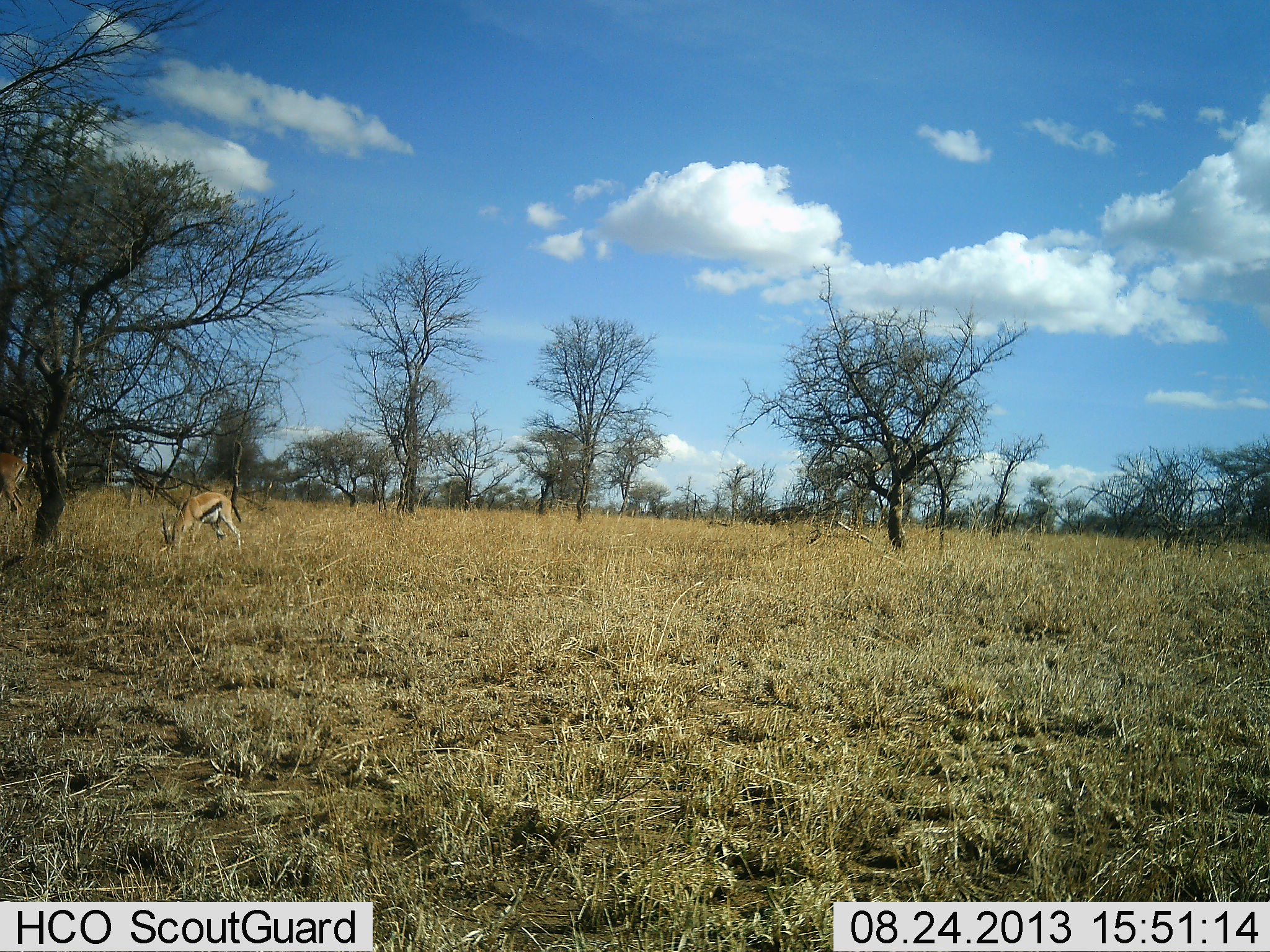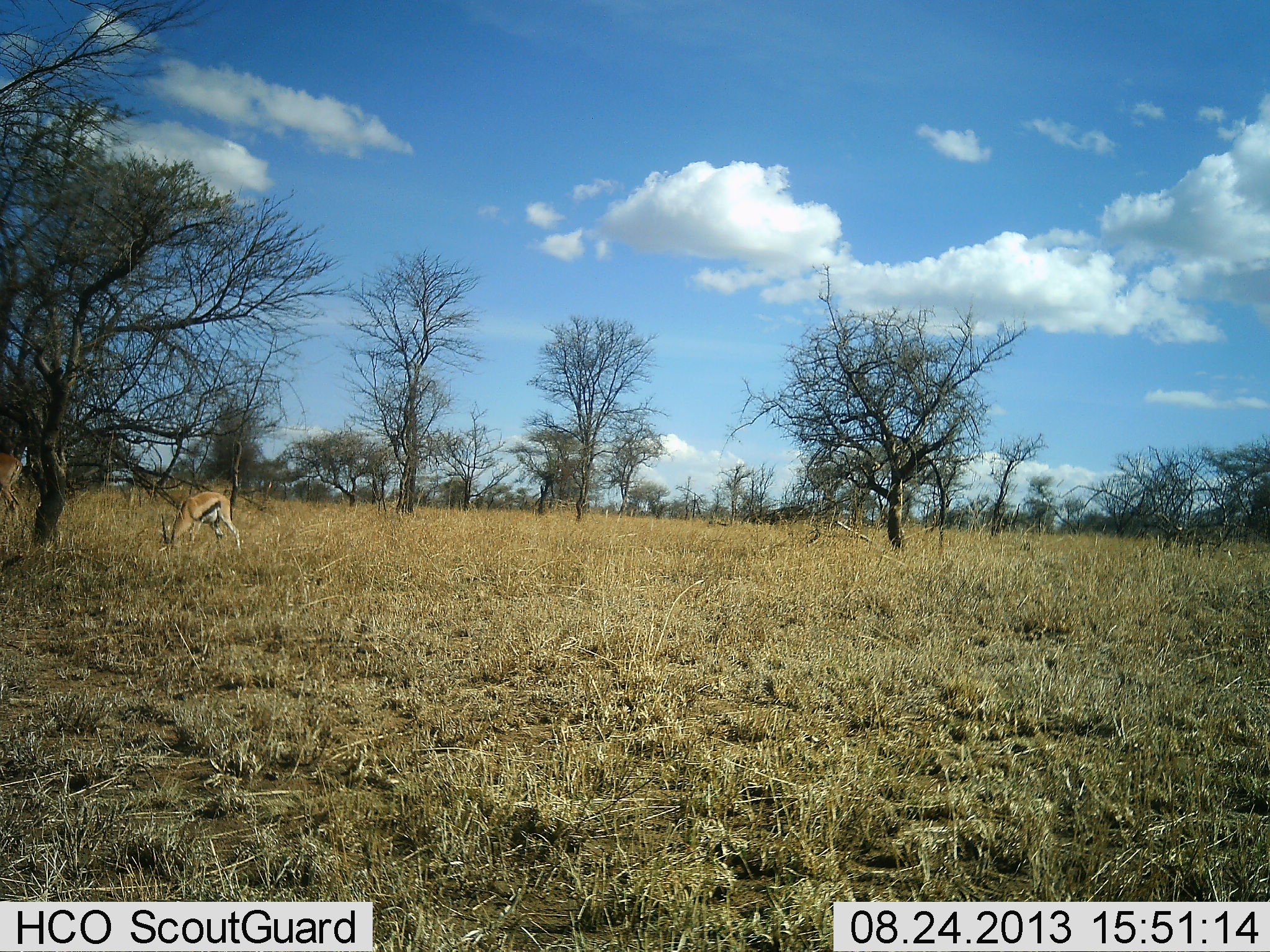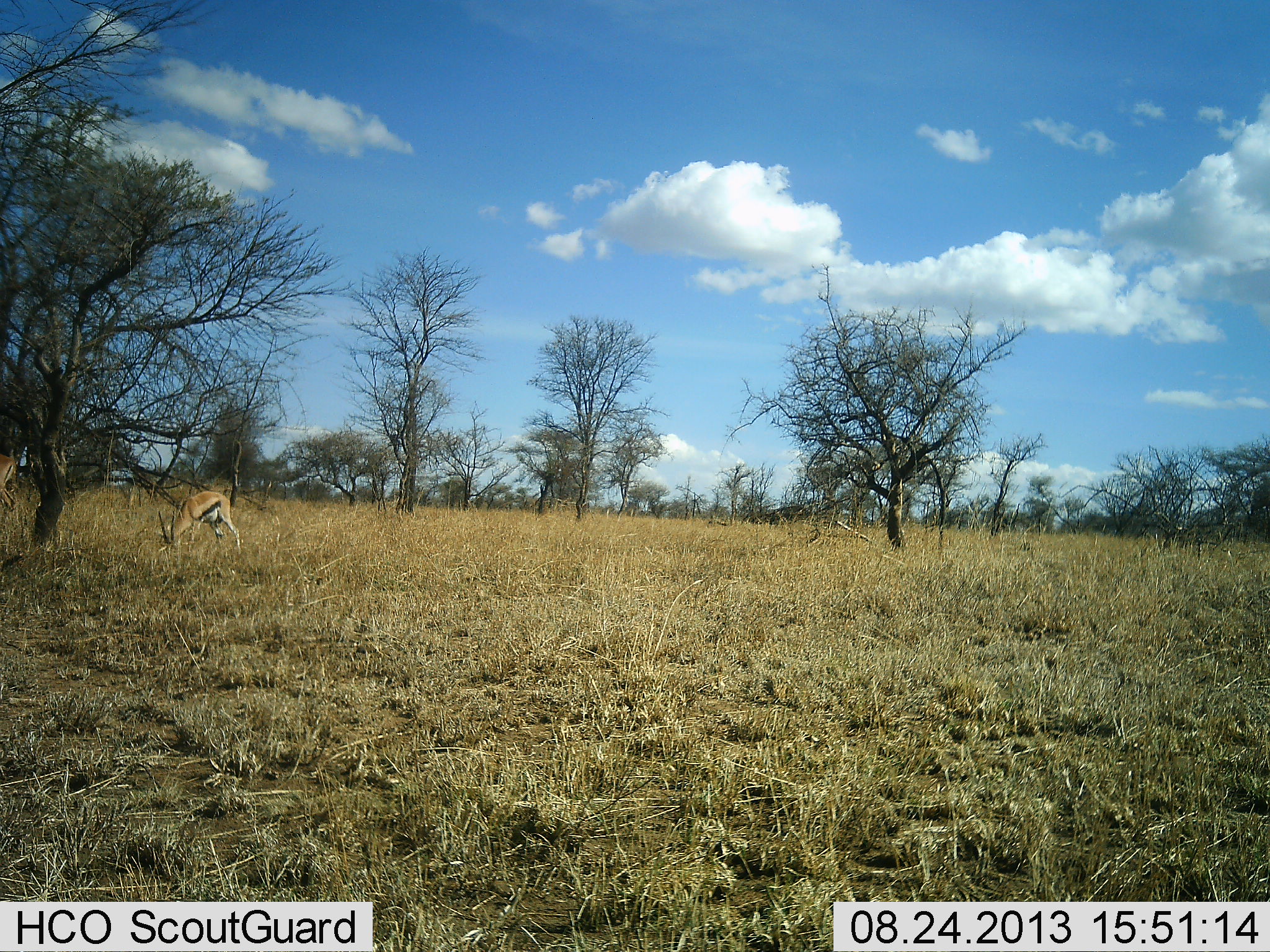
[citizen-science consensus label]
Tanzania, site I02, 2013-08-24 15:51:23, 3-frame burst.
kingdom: Animalia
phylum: Chordata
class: Mammalia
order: Artiodactyla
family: Bovidae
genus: Eudorcas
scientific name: Eudorcas thomsonii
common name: thomson's gazelle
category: gazellethomsons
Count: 2.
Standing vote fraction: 28%.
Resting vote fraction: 0%.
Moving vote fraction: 10%.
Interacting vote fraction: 0%.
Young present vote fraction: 0%.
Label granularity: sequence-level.